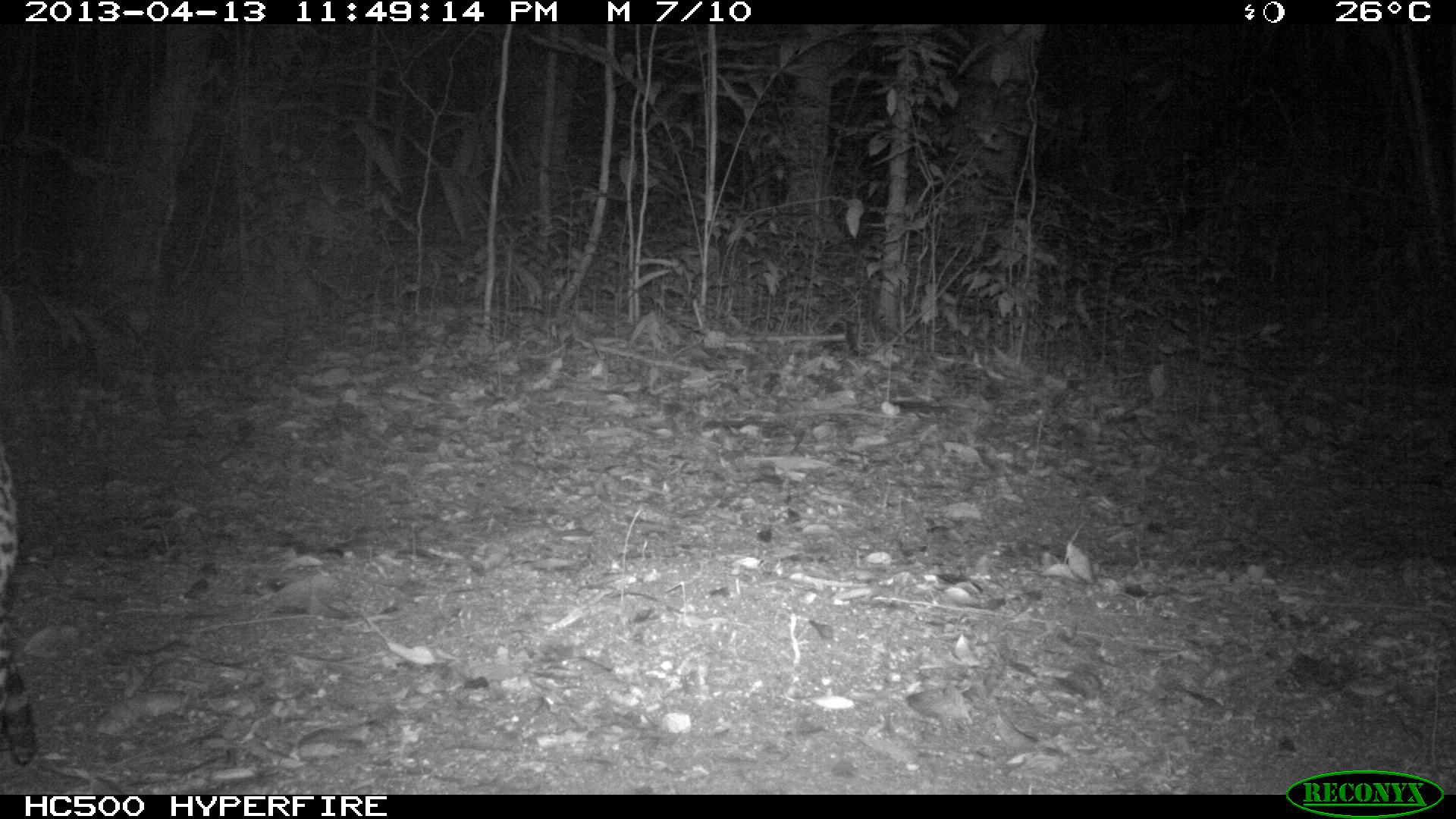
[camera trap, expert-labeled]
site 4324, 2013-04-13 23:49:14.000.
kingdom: Animalia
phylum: Chordata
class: Mammalia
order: Carnivora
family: Felidae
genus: Leopardus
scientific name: Leopardus pardalis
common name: ocelot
Leopardus pardalis (ocelot), count 1.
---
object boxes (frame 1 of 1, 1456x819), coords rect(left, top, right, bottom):
leopardus pardalis: rect(0, 443, 33, 769)